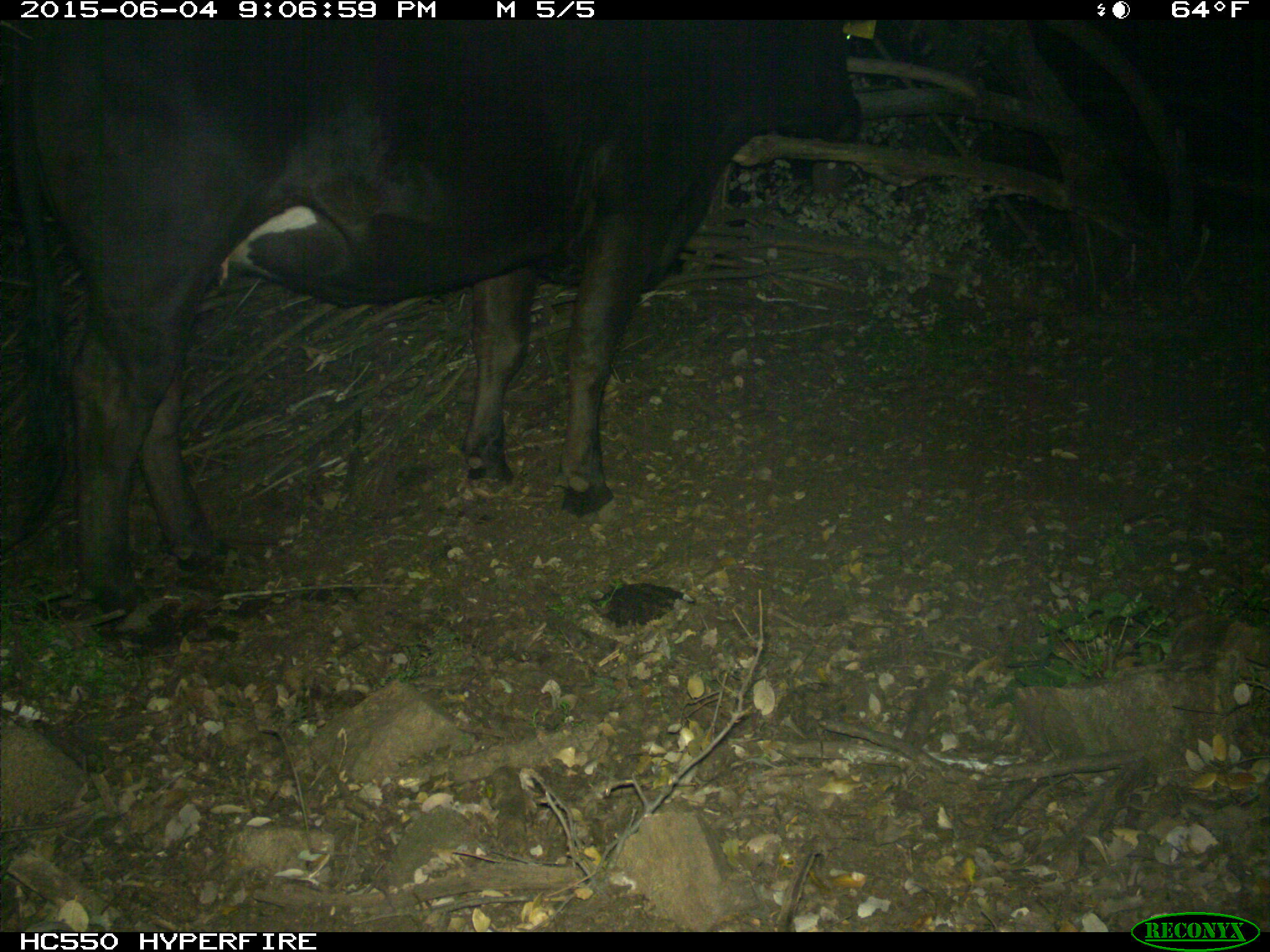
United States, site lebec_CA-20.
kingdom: Animalia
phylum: Chordata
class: Mammalia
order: Artiodactyla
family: Bovidae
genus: Bos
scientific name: Bos taurus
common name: domestic cow